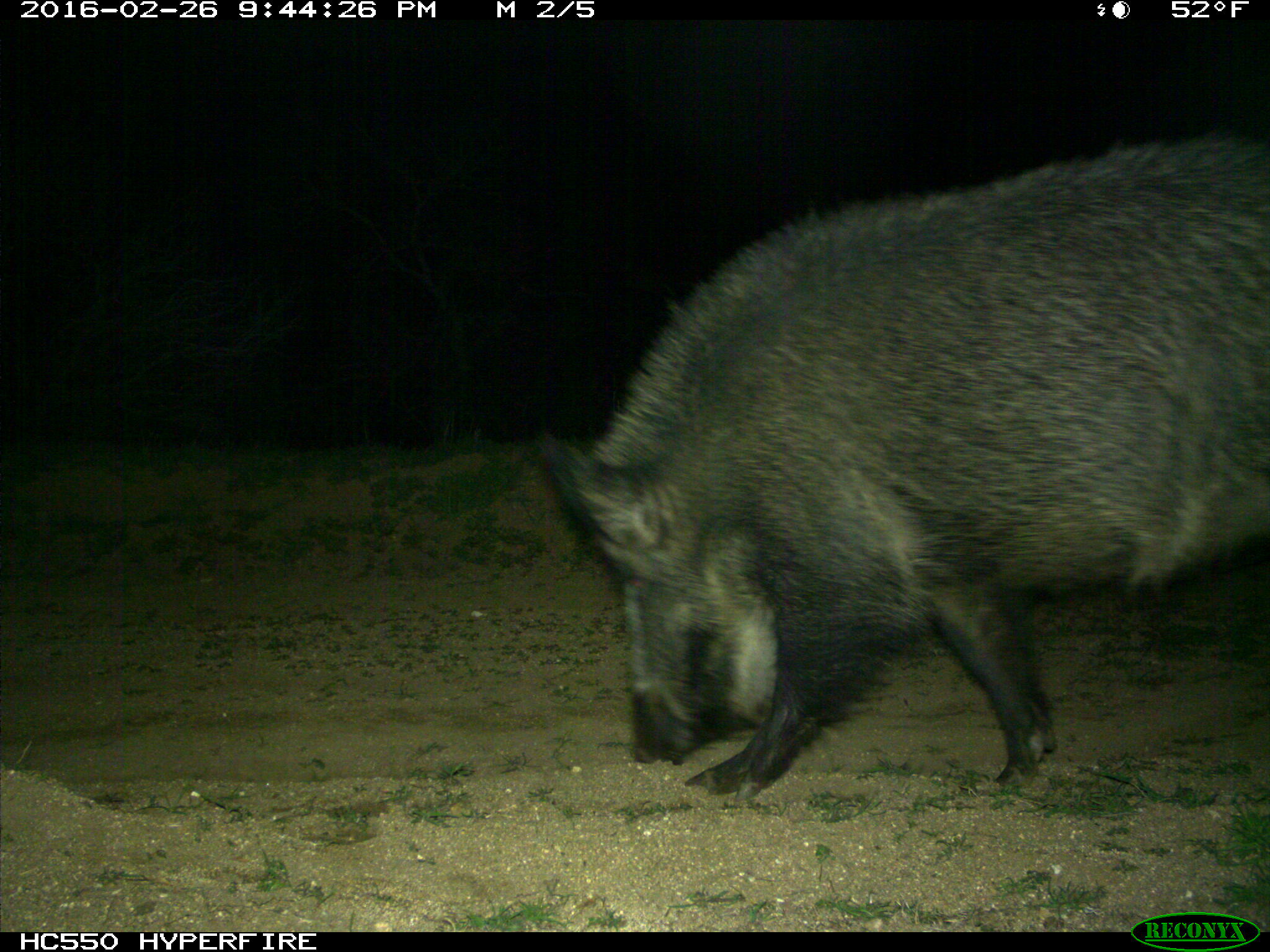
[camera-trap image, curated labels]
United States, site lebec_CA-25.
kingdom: Animalia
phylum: Chordata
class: Mammalia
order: Artiodactyla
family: Suidae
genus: Sus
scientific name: Sus scrofa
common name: wild boar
Sus scrofa (wild boar).